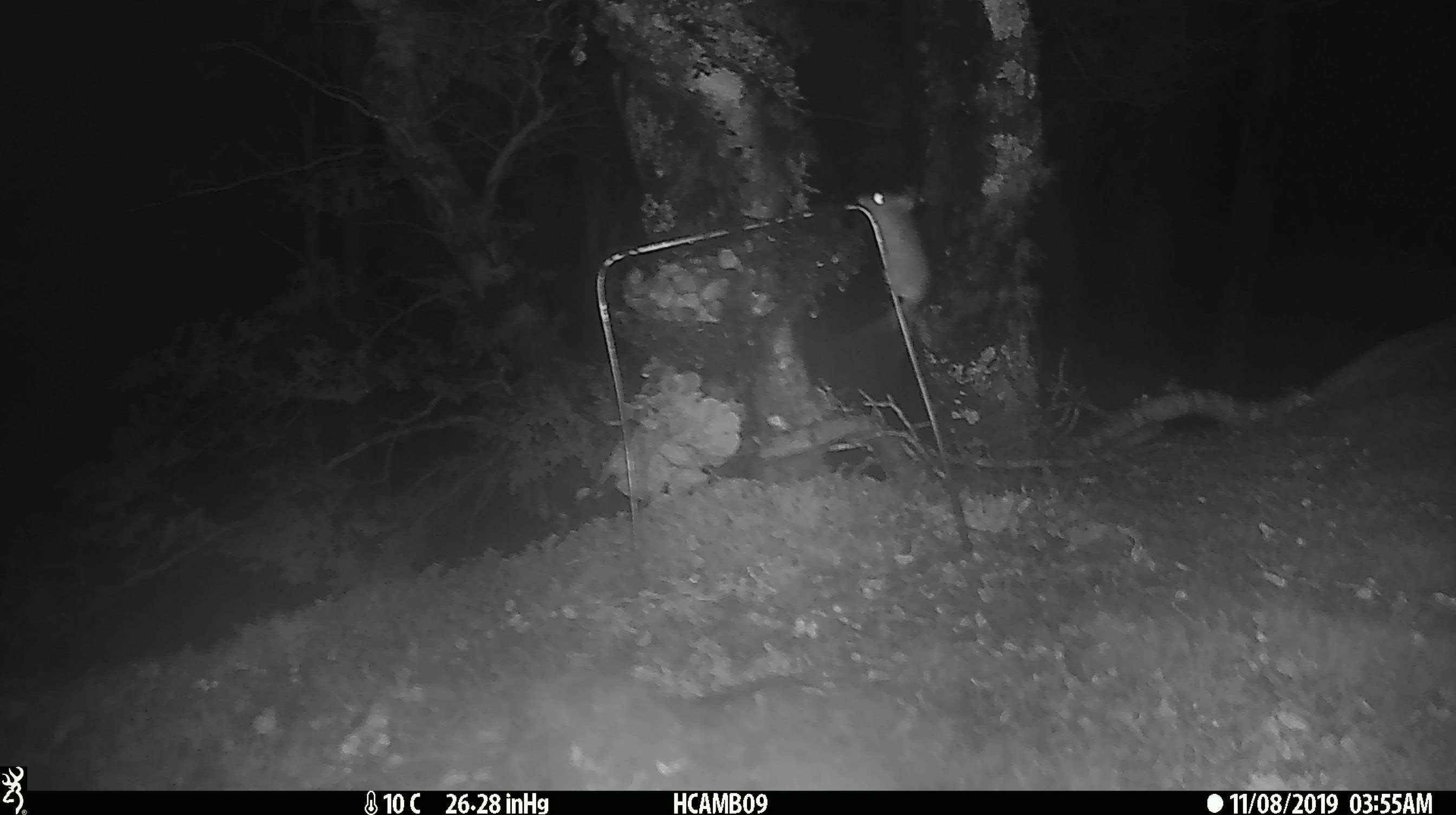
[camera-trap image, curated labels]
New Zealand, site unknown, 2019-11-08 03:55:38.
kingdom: Animalia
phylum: Chordata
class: Mammalia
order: Rodentia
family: Muridae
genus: Mus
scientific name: Mus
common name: mouse